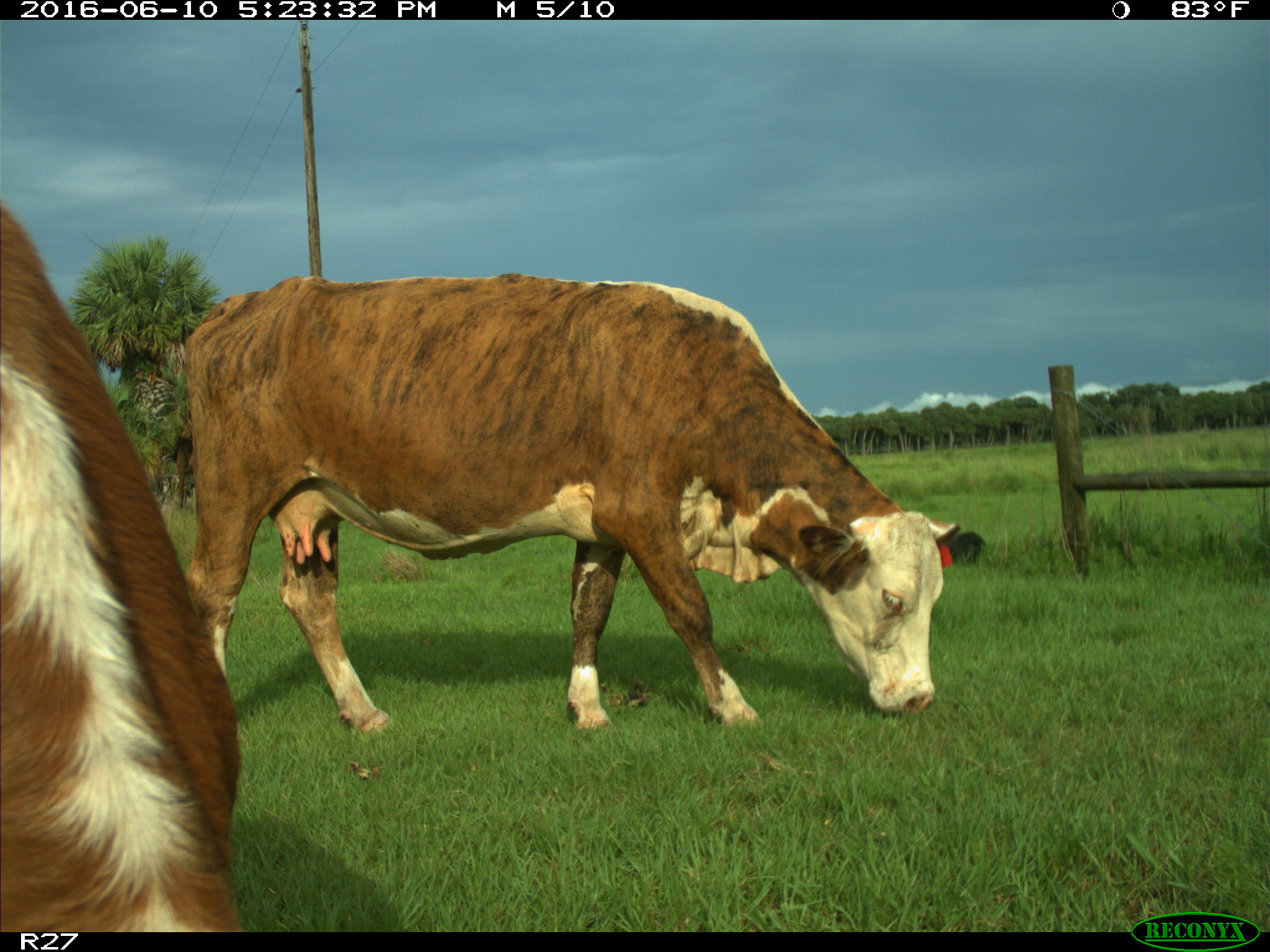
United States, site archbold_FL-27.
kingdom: Animalia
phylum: Chordata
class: Mammalia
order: Artiodactyla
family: Bovidae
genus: Bos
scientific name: Bos taurus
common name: domestic cow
Bos taurus (domestic cow).